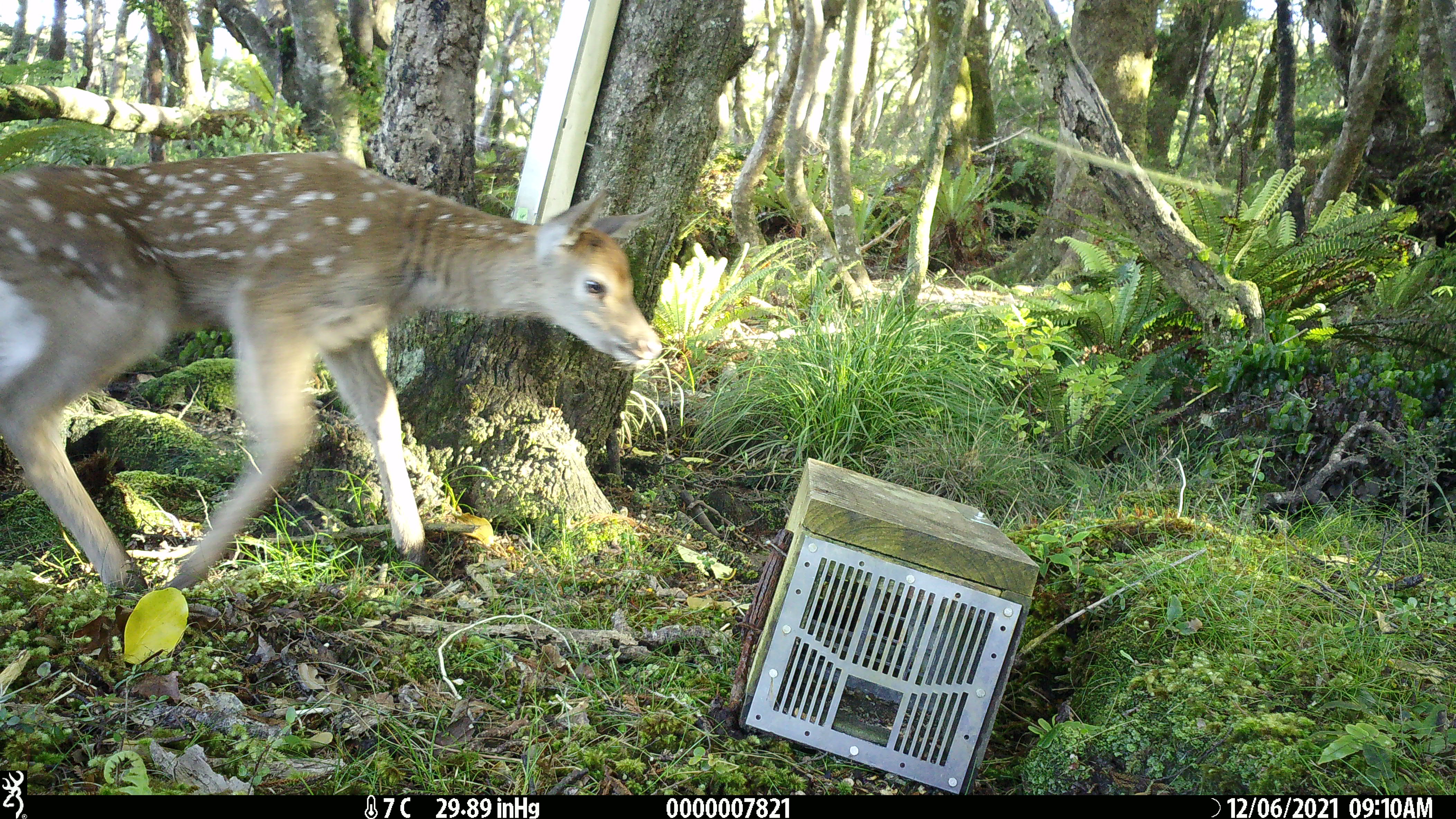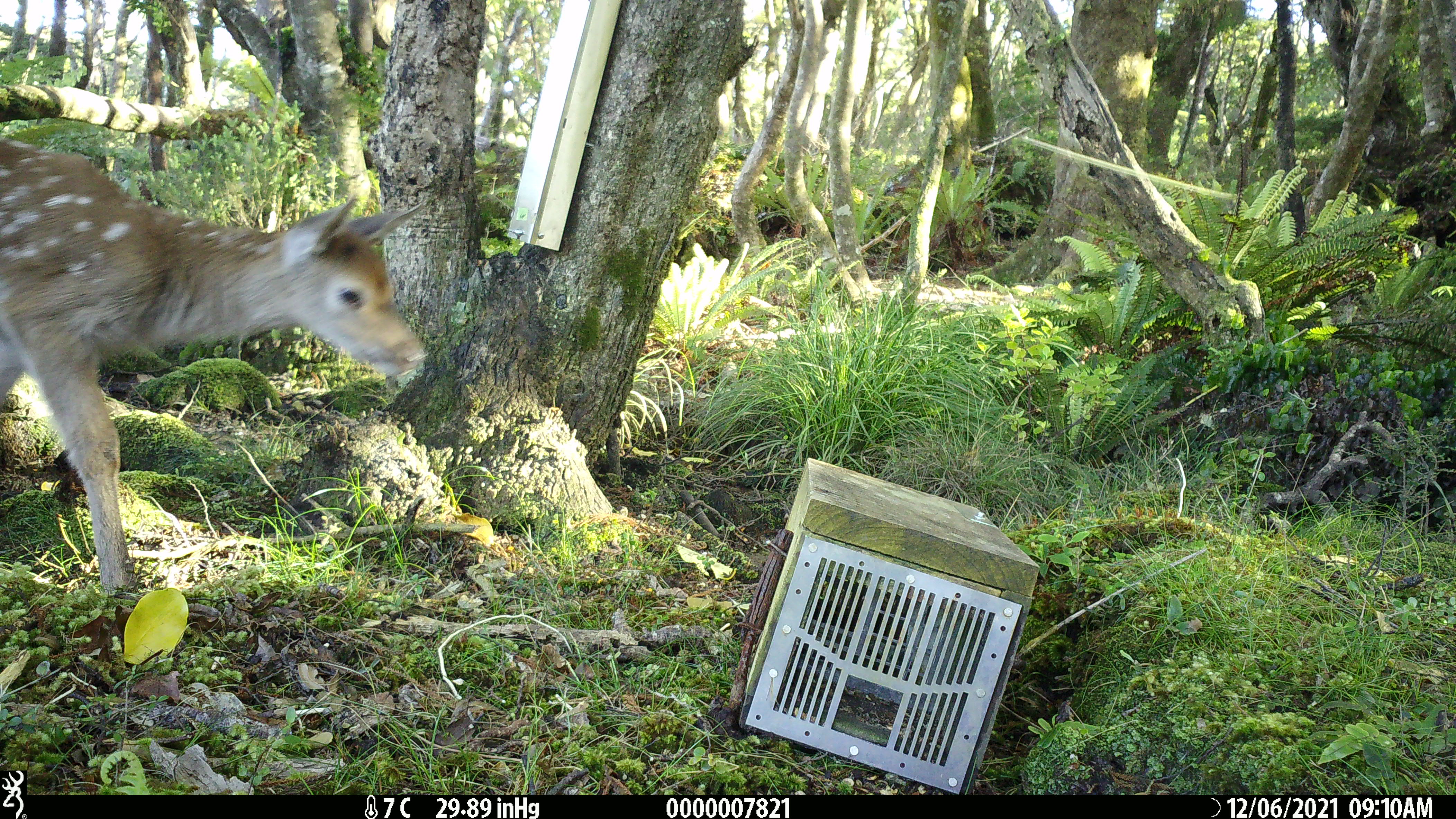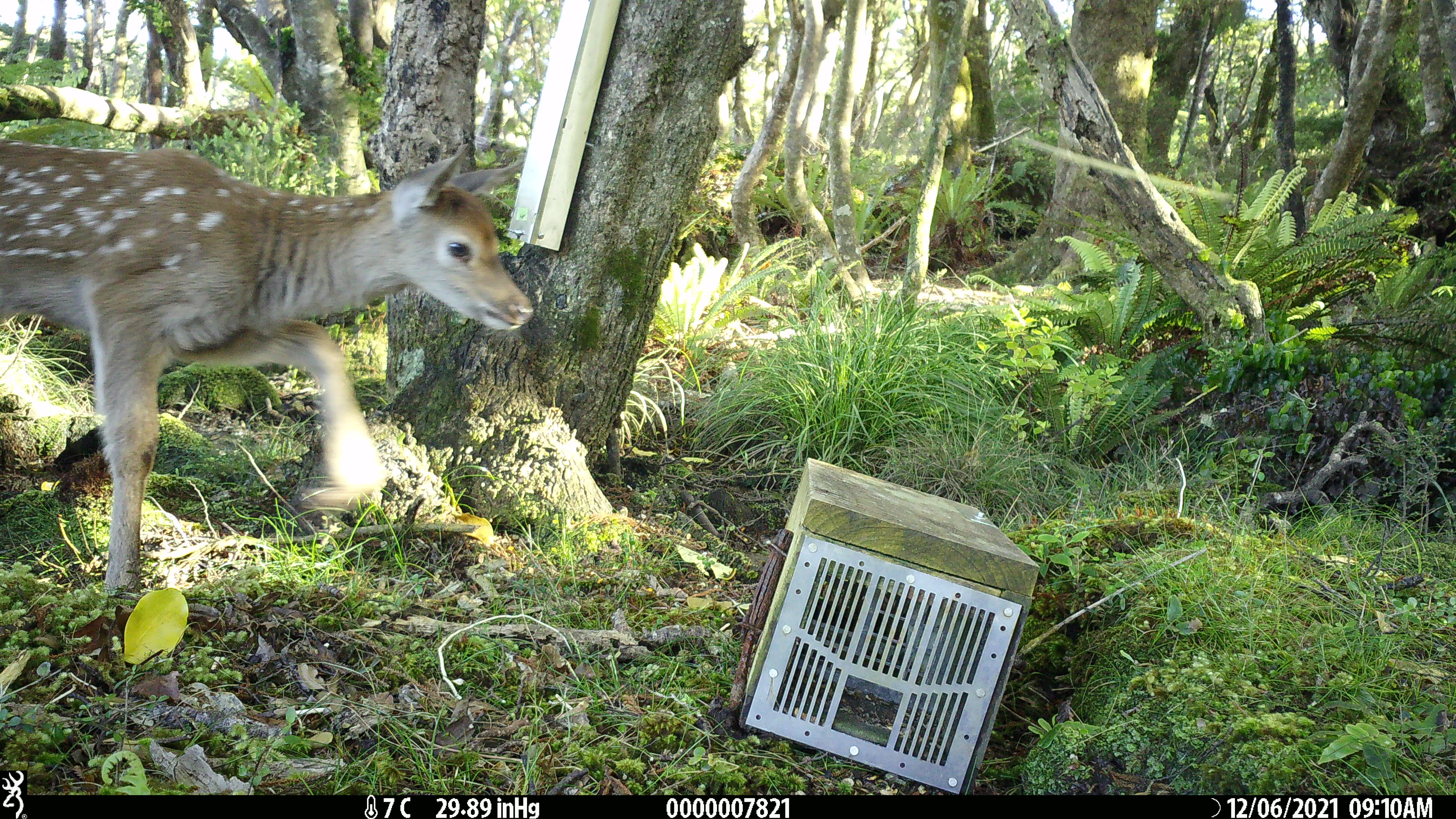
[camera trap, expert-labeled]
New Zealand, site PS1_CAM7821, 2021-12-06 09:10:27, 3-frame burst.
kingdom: Animalia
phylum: Chordata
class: Mammalia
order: Artiodactyla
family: Cervidae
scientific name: Cervidae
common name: deer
Deer (Cervidae).